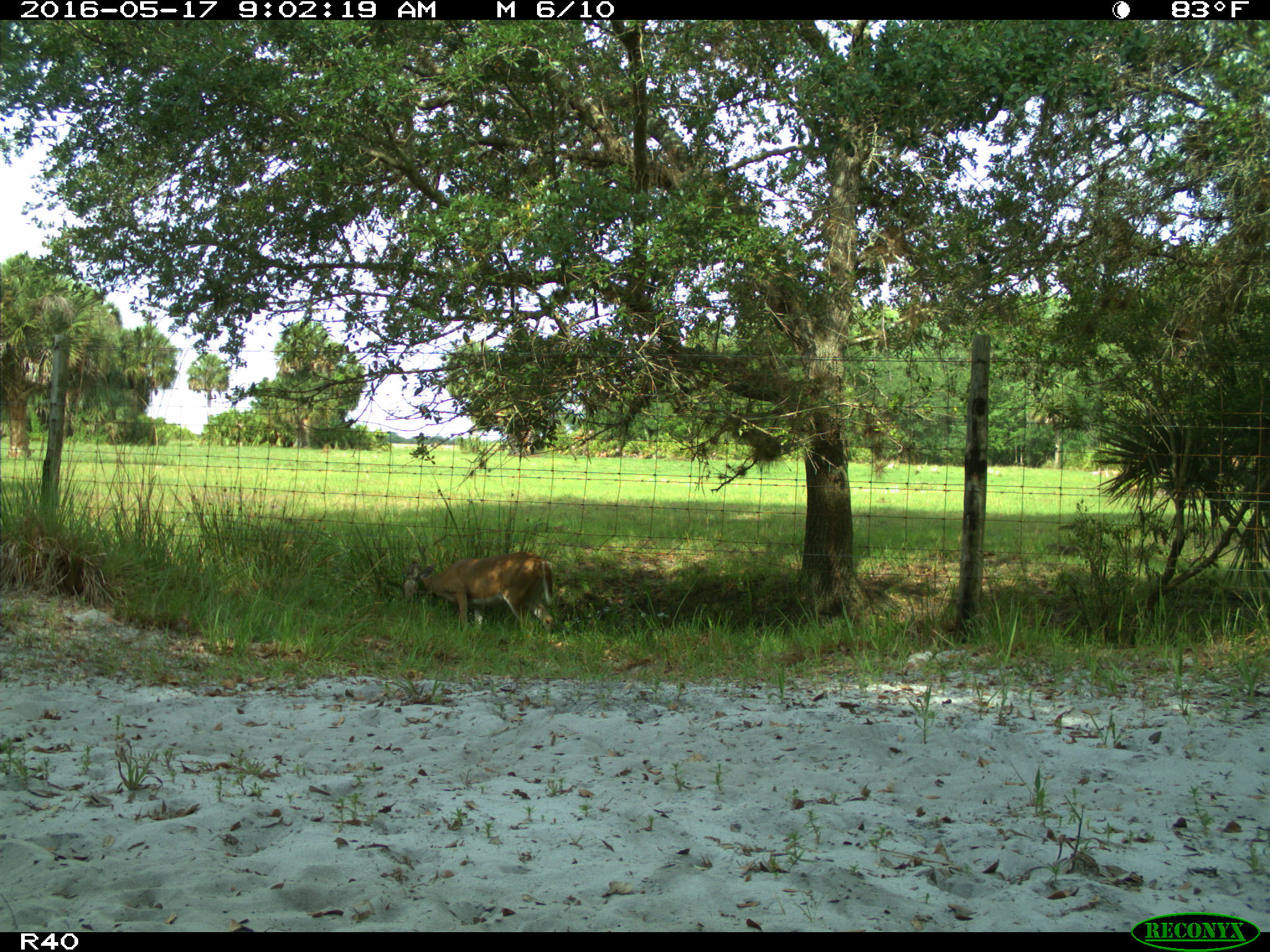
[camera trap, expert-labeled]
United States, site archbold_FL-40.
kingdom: Animalia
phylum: Chordata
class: Mammalia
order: Artiodactyla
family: Cervidae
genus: Odocoileus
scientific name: Odocoileus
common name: deer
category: unidentified deer